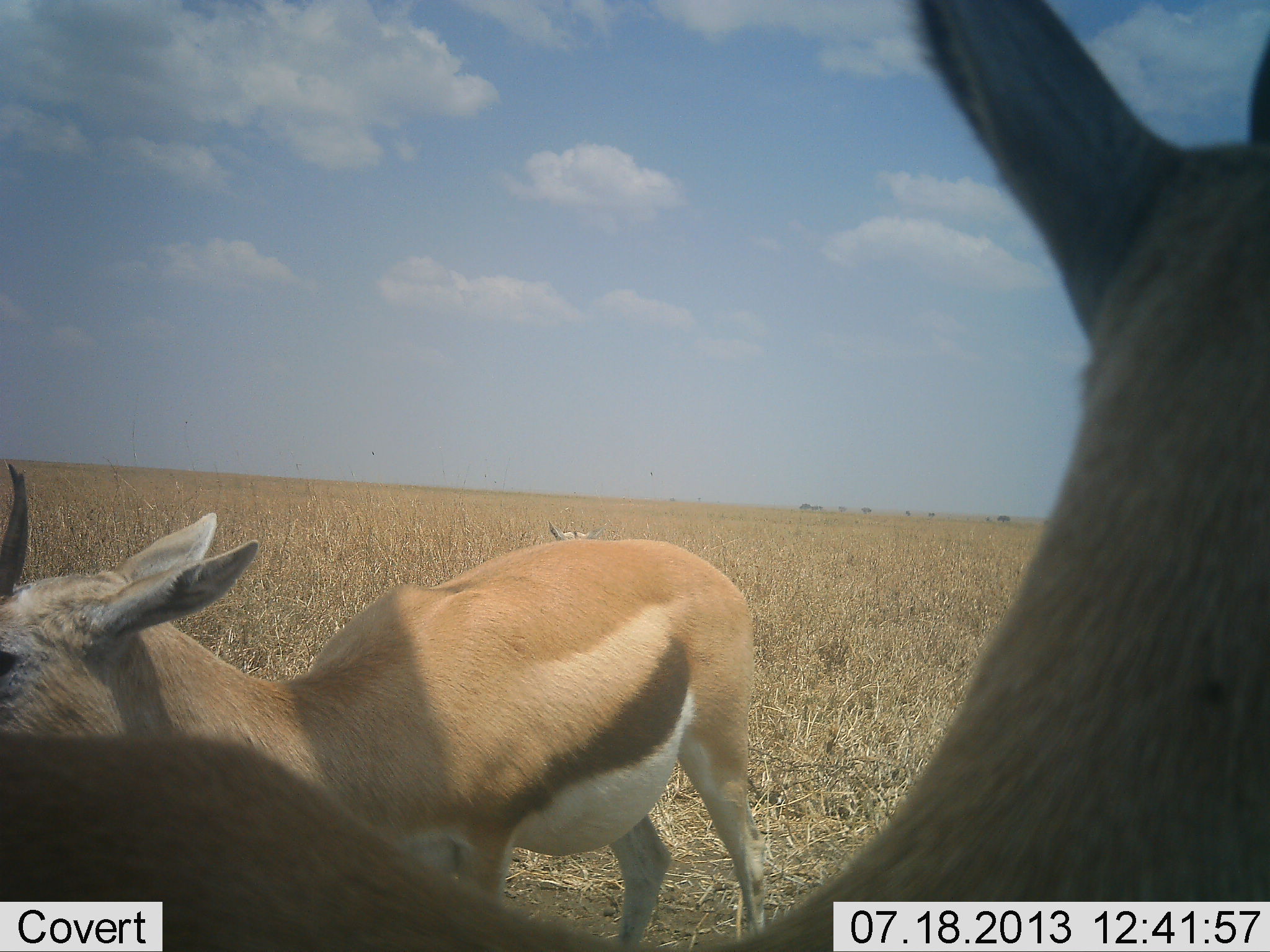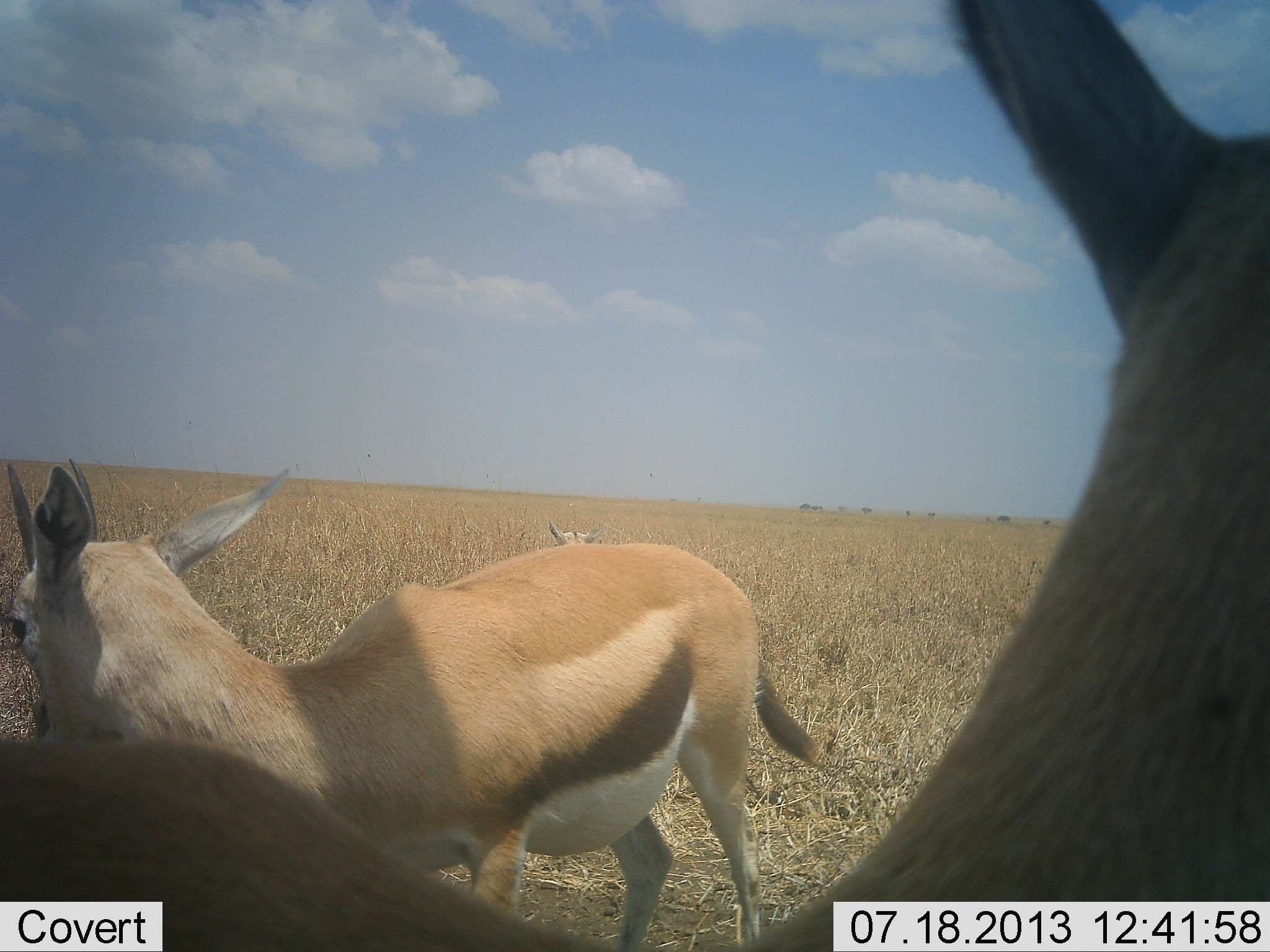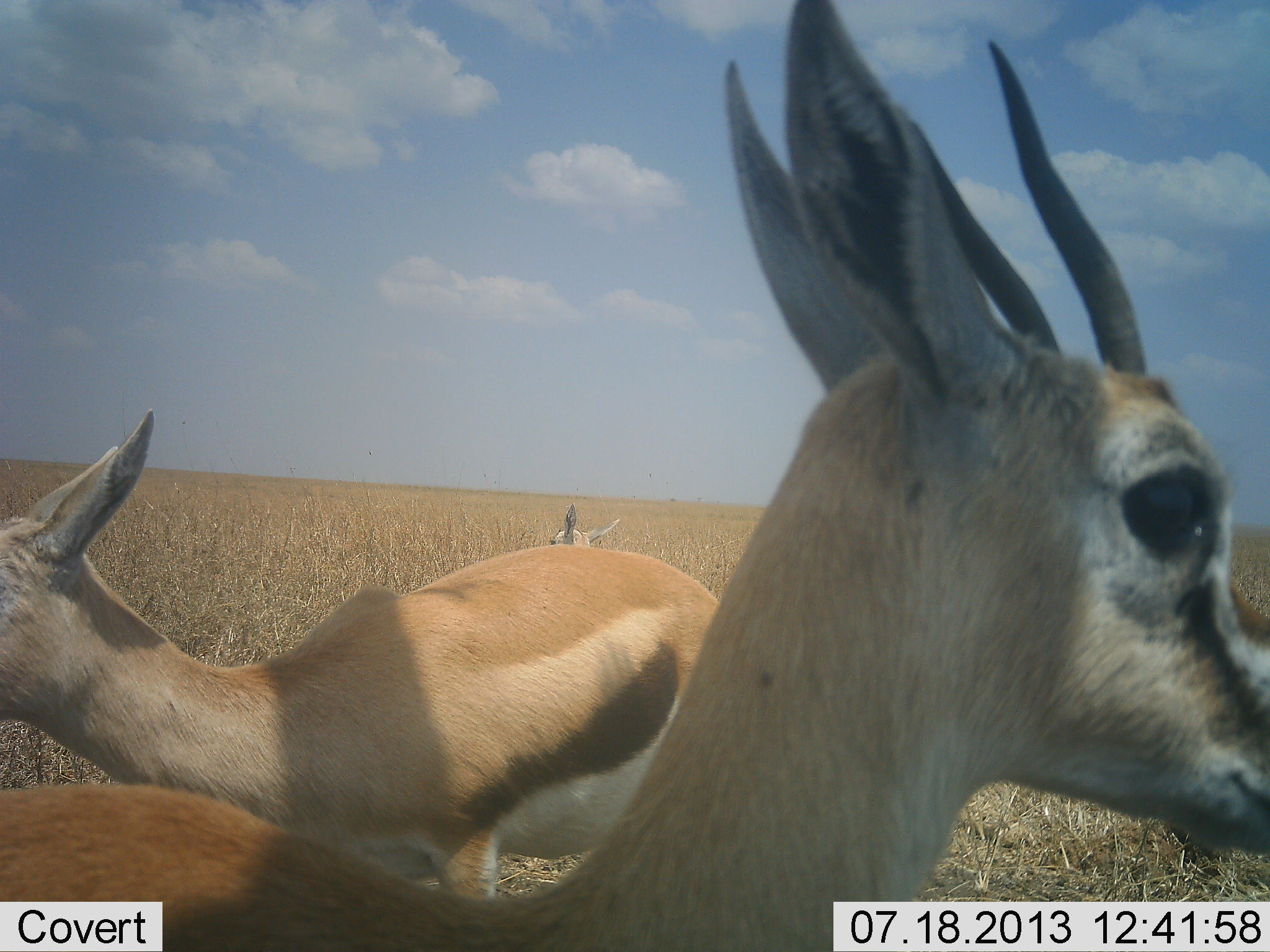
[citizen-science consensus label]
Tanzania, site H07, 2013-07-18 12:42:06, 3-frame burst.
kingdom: Animalia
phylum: Chordata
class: Mammalia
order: Artiodactyla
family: Bovidae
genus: Eudorcas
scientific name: Eudorcas thomsonii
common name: thomson's gazelle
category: gazellethomsons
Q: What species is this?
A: Gazellethomsons (thomson's gazelle) (Eudorcas thomsonii).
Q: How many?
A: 3.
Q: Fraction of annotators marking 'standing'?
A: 95%.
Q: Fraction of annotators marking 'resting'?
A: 5%.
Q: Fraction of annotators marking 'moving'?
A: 10%.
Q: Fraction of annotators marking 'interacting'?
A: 0%.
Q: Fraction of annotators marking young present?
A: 5%.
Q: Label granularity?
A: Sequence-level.